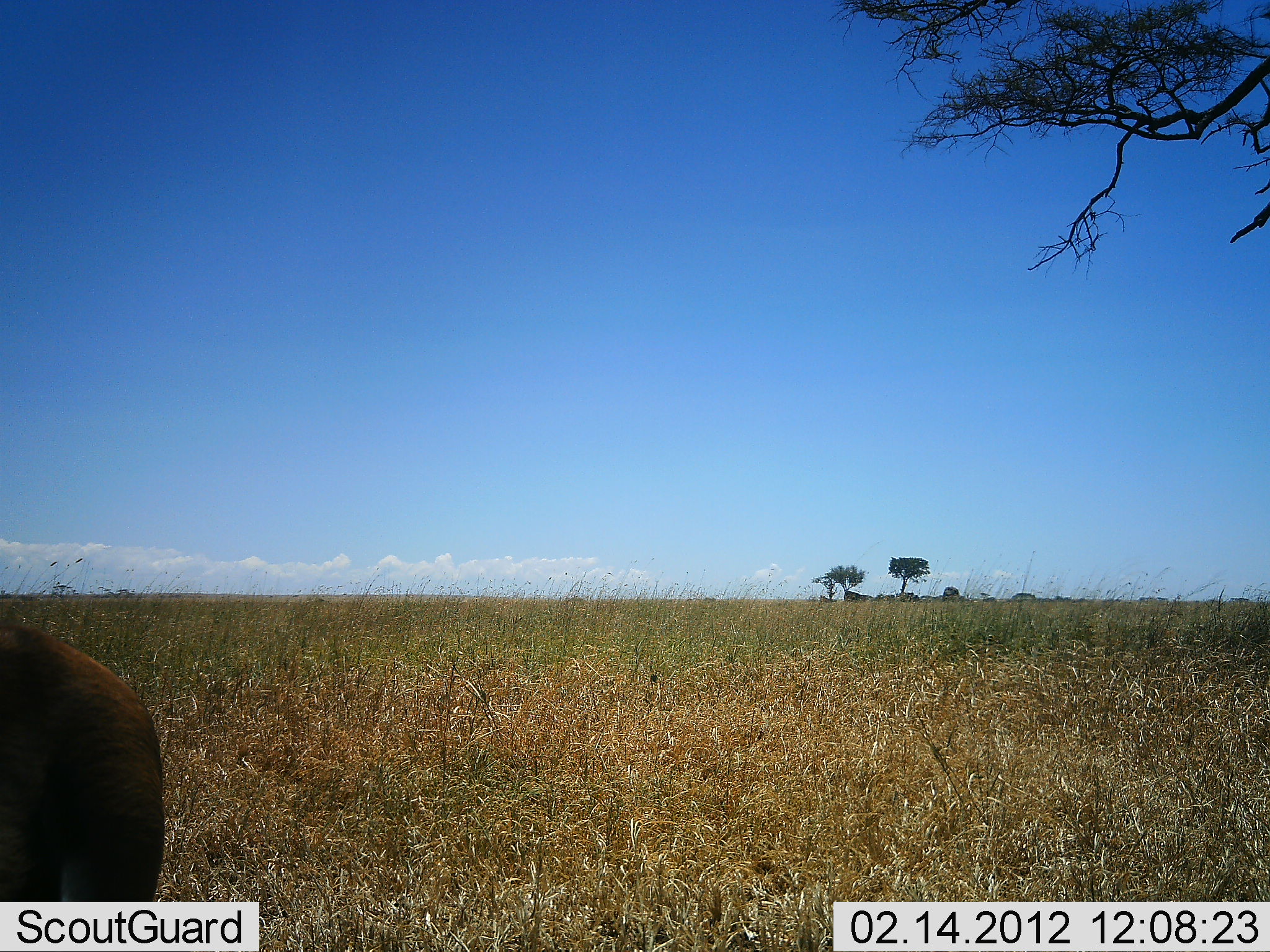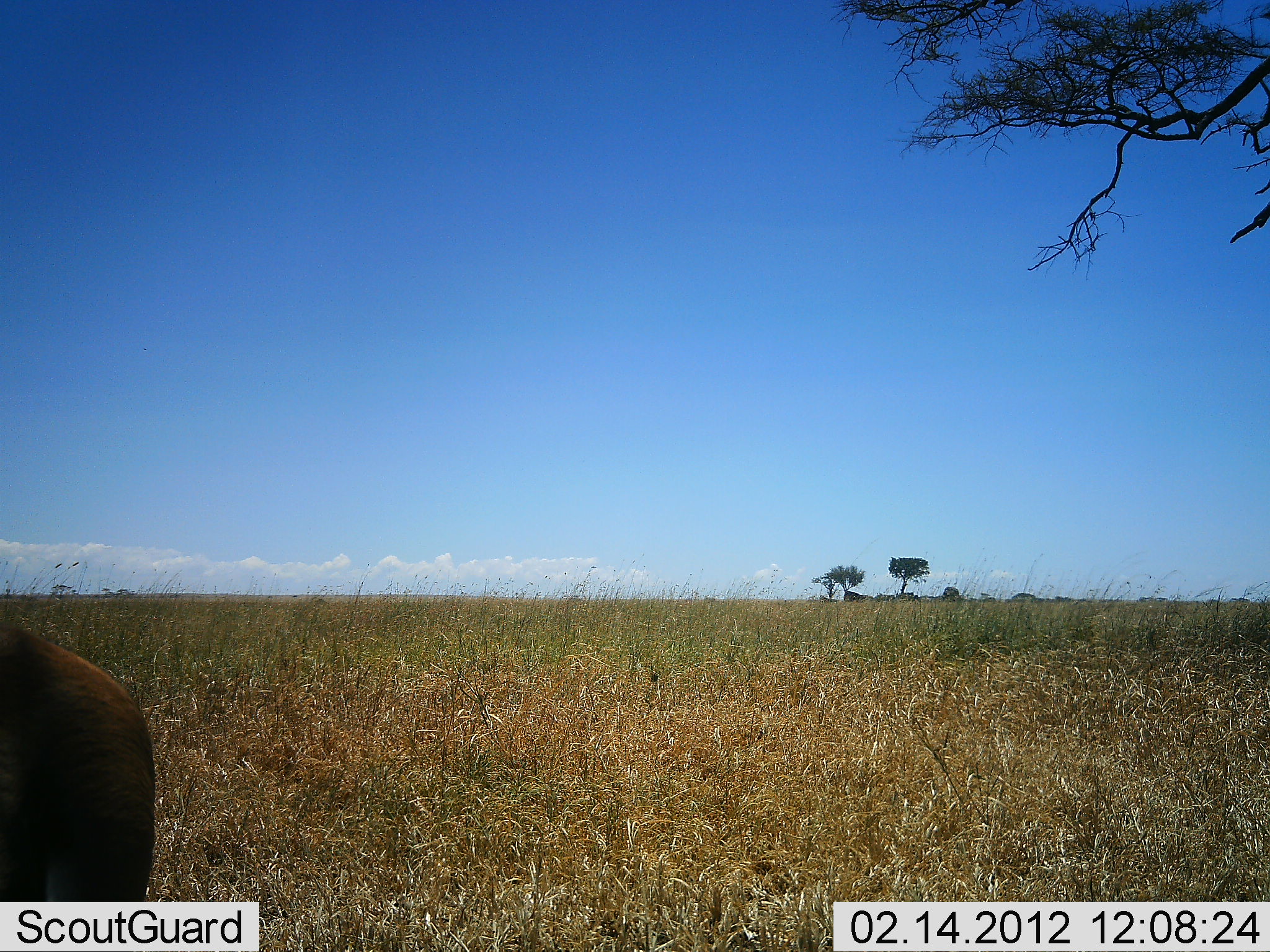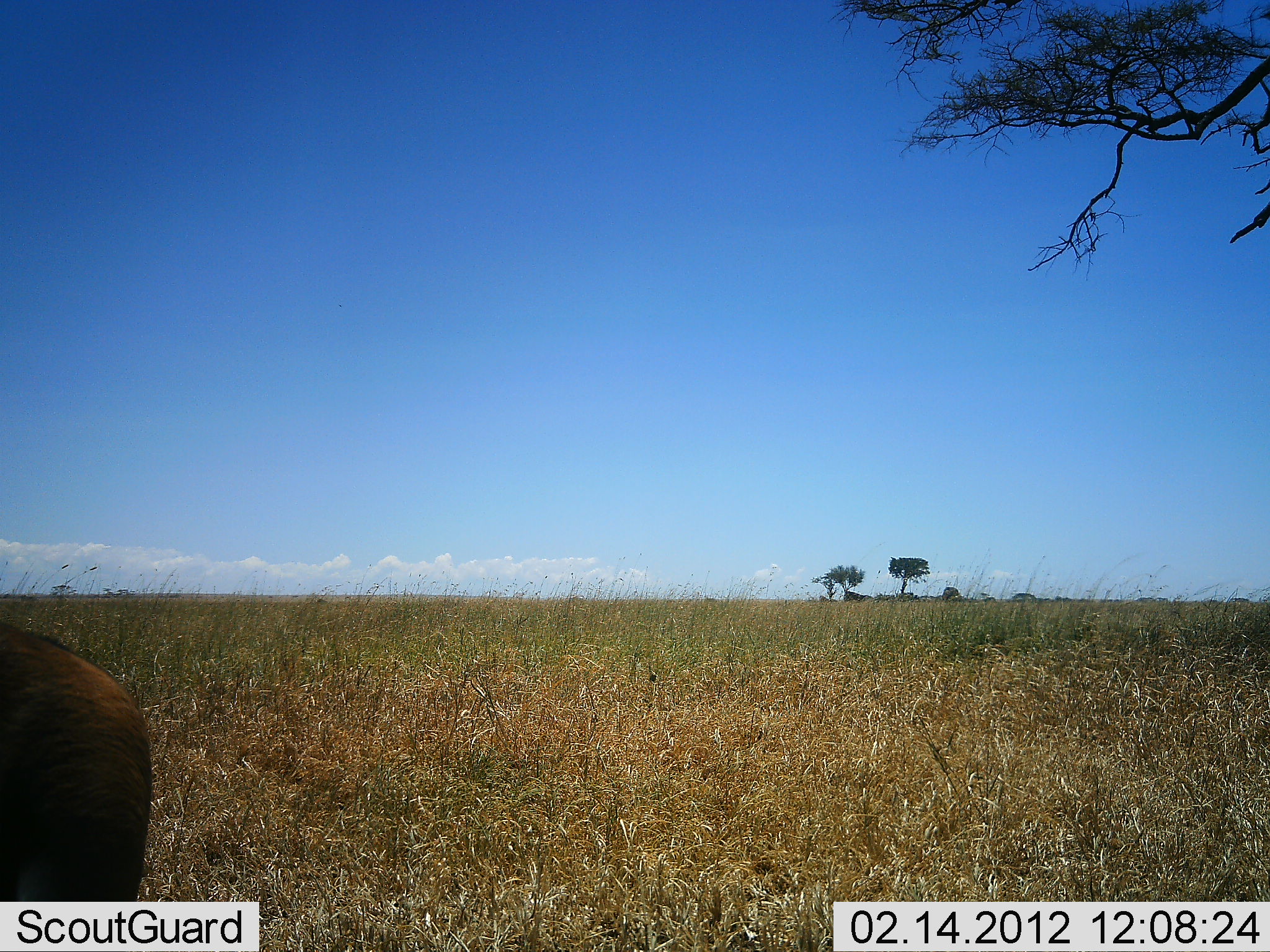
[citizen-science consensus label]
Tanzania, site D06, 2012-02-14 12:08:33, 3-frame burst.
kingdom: Animalia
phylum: Chordata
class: Mammalia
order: Artiodactyla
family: Bovidae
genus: Connochaetes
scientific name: Connochaetes taurinus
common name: blue wildebeest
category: wildebeest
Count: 1.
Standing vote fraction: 80%.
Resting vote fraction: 20%.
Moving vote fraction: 0%.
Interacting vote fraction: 0%.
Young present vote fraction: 0%.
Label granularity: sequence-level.